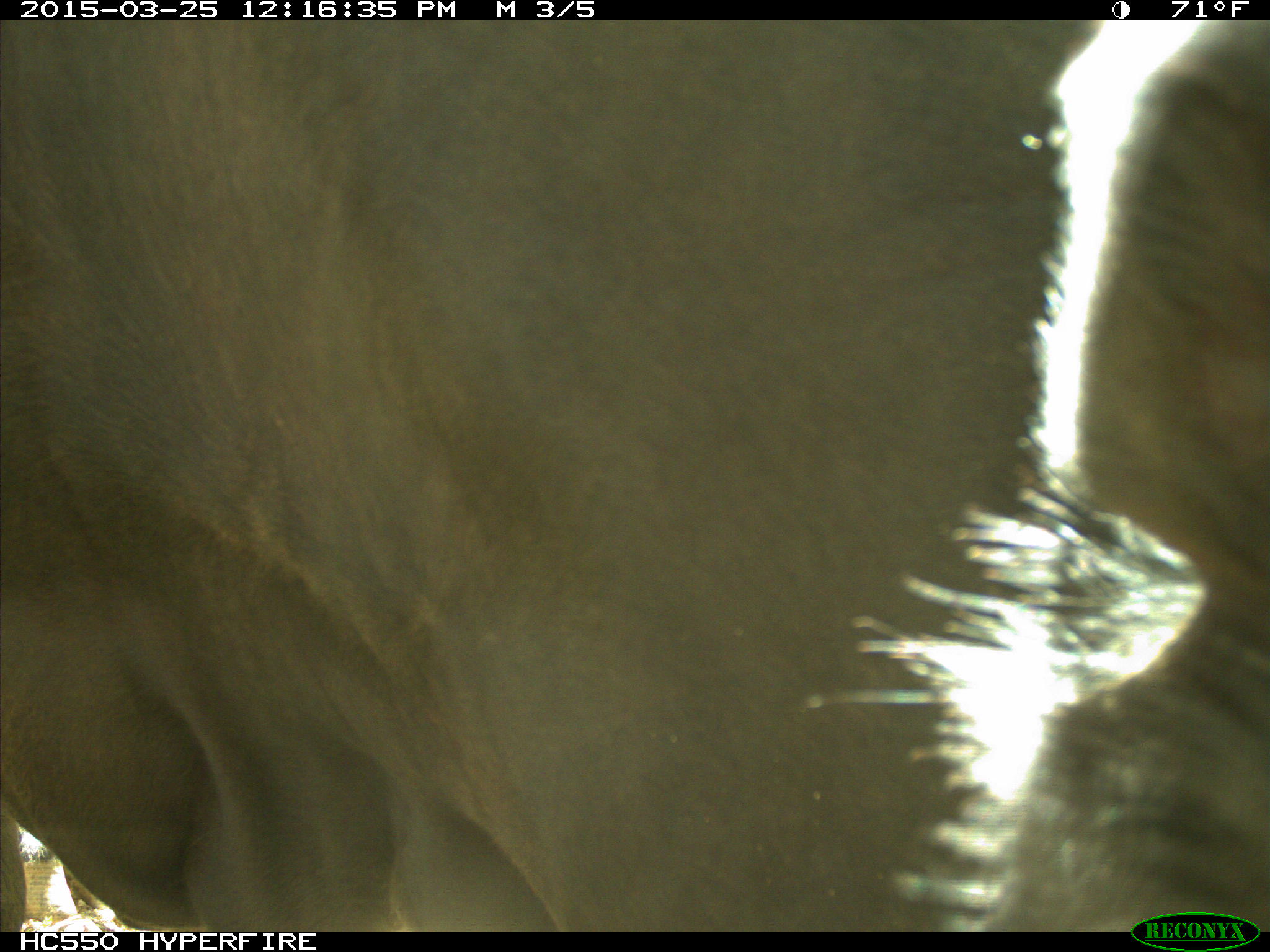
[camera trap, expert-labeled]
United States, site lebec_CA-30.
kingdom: Animalia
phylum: Chordata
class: Mammalia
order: Artiodactyla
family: Bovidae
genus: Bos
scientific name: Bos taurus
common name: domestic cow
Bos taurus (domestic cow).